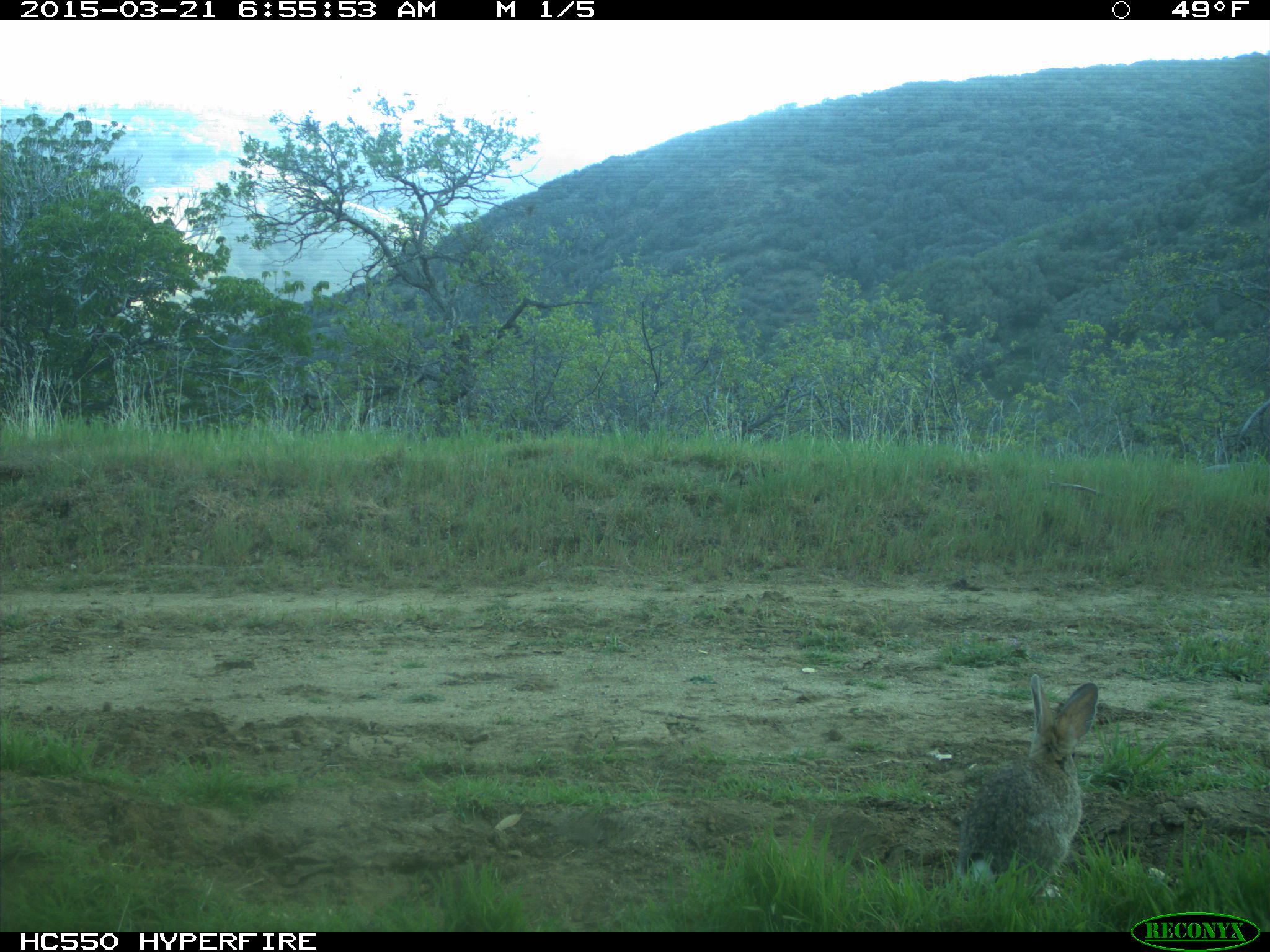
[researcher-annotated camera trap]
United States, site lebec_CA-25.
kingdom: Animalia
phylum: Chordata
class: Mammalia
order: Lagomorpha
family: Leporidae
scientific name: Leporidae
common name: rabbits and hares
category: unidentified rabbit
Unidentified rabbit (rabbits and hares) (Leporidae).